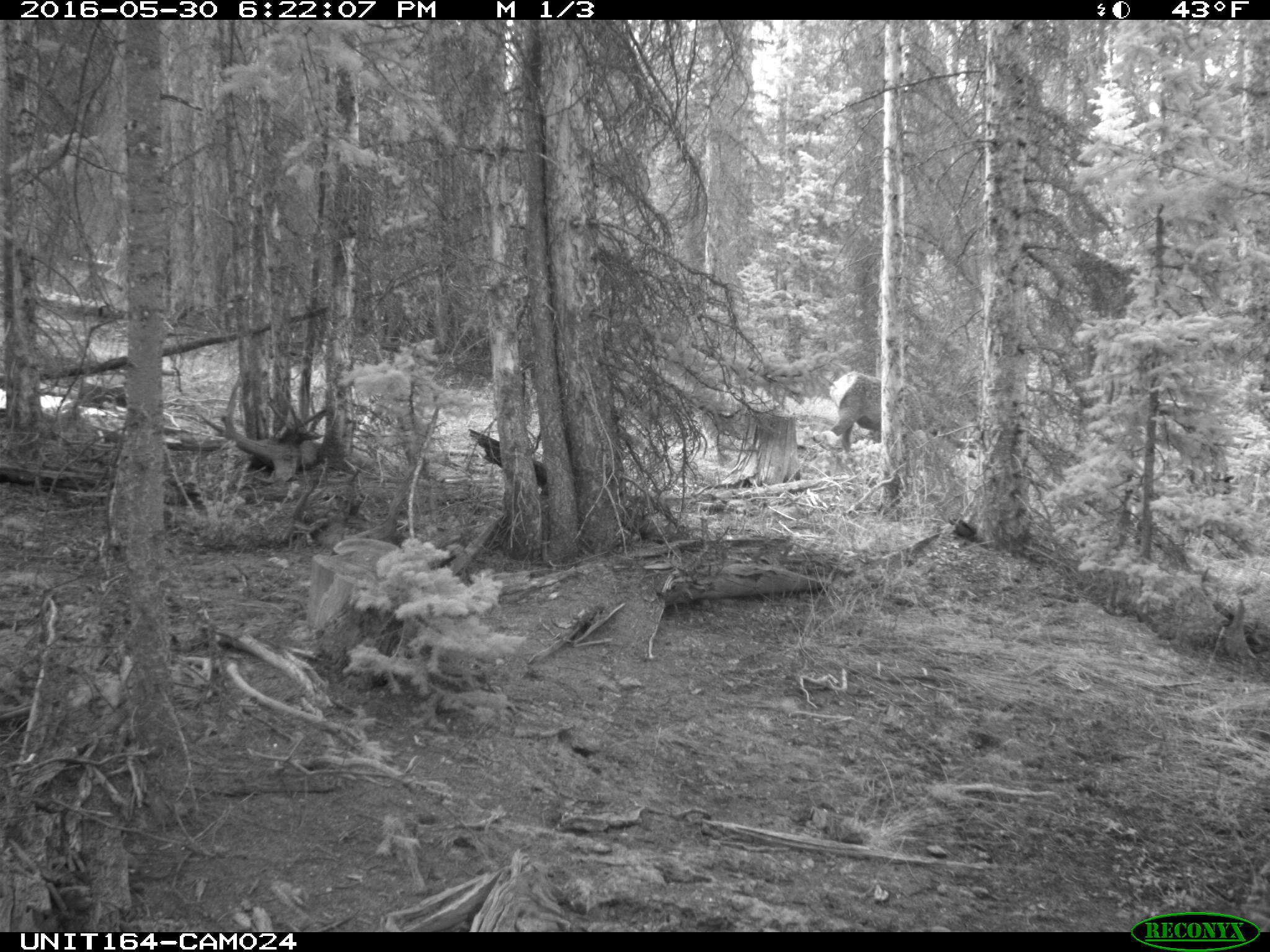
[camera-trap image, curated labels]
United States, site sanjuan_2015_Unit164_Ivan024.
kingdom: Animalia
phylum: Chordata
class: Mammalia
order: Artiodactyla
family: Cervidae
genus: Cervus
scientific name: Cervus elaphus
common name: red deer